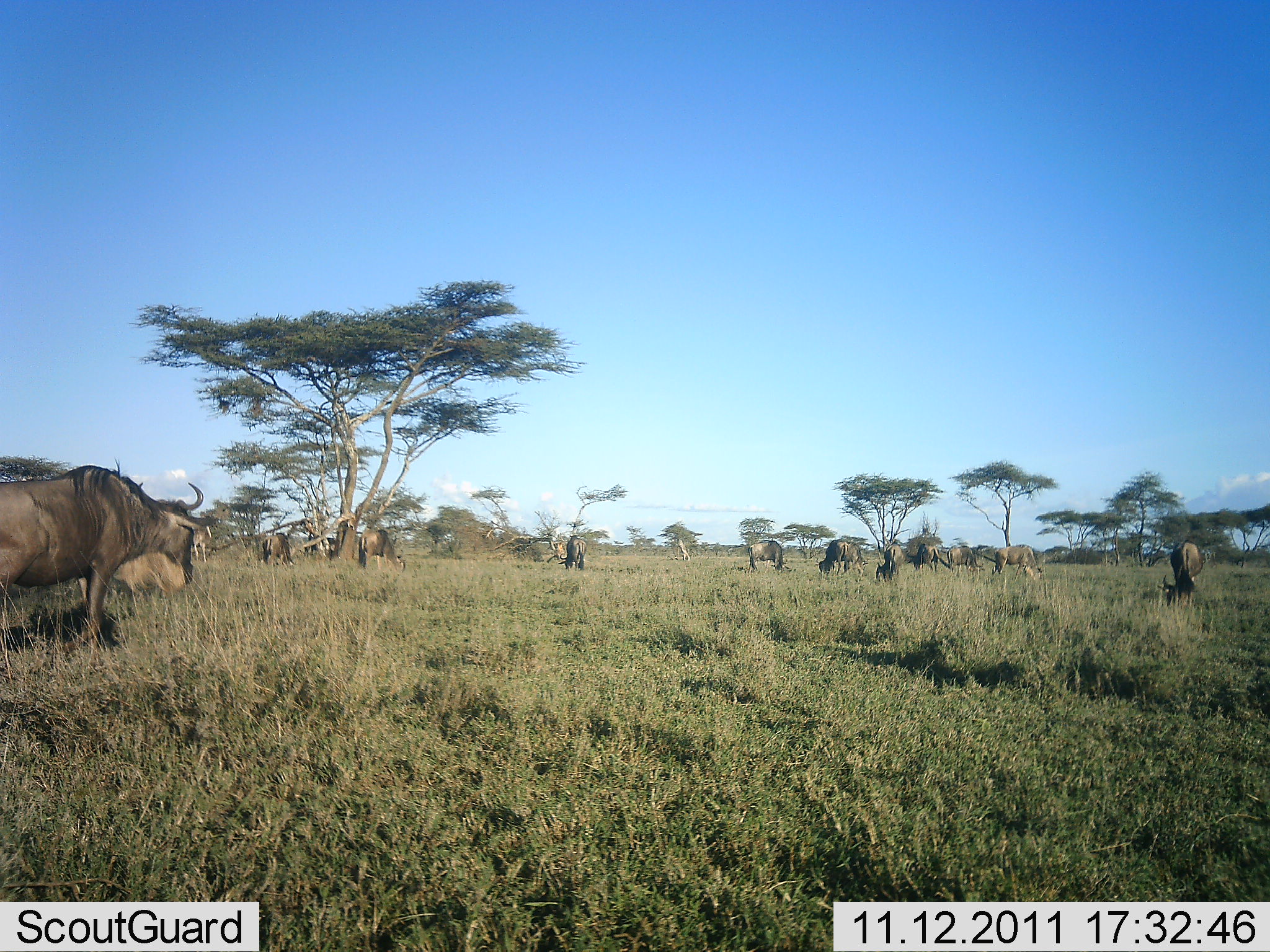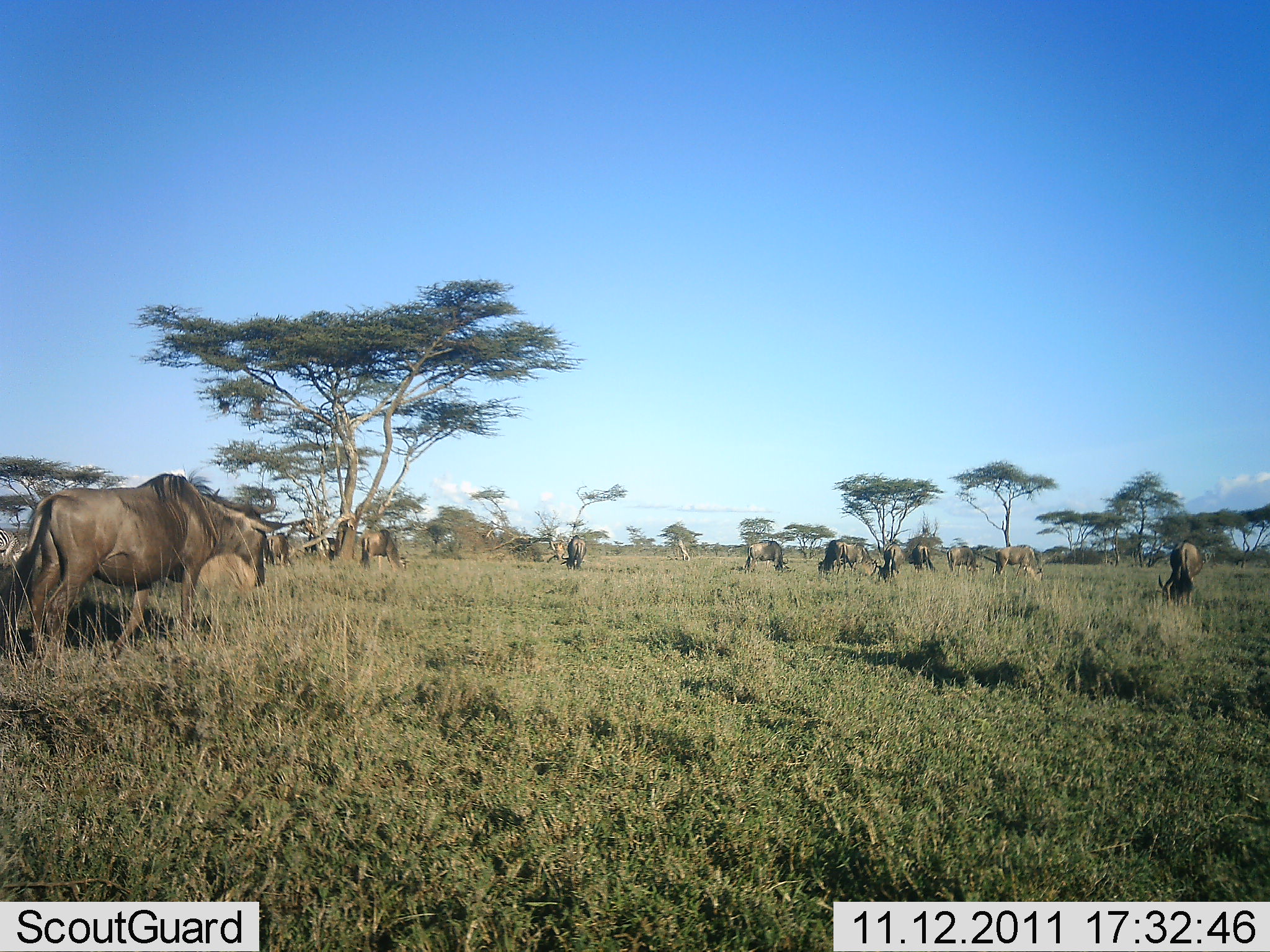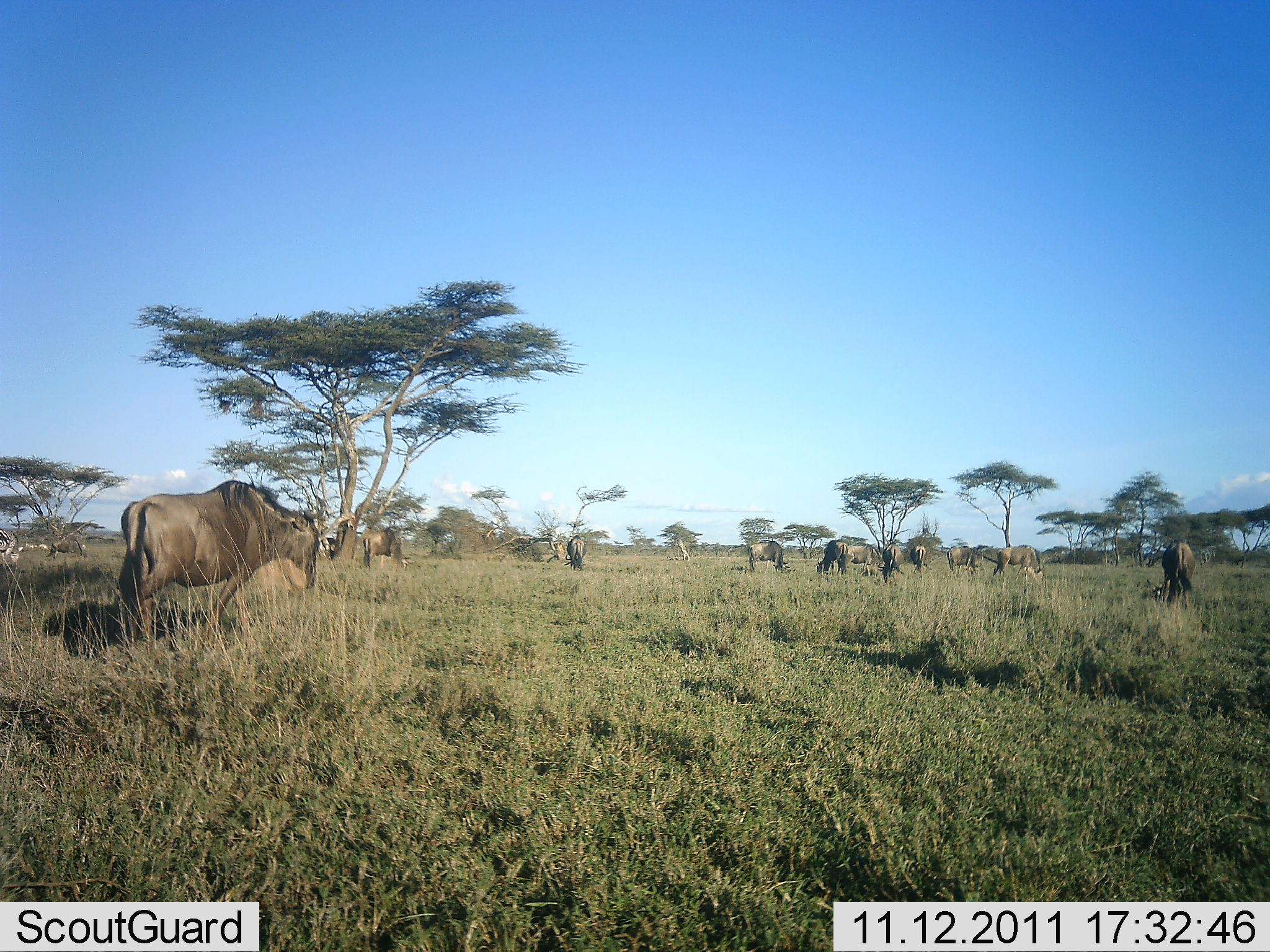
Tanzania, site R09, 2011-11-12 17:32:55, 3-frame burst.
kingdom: Animalia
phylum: Chordata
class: Mammalia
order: Artiodactyla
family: Bovidae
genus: Connochaetes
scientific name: Connochaetes taurinus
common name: blue wildebeest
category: wildebeest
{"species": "wildebeest (blue wildebeest) (Connochaetes taurinus)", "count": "10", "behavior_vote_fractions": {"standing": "23%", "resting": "0%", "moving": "54%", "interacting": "0%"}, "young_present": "0%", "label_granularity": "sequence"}